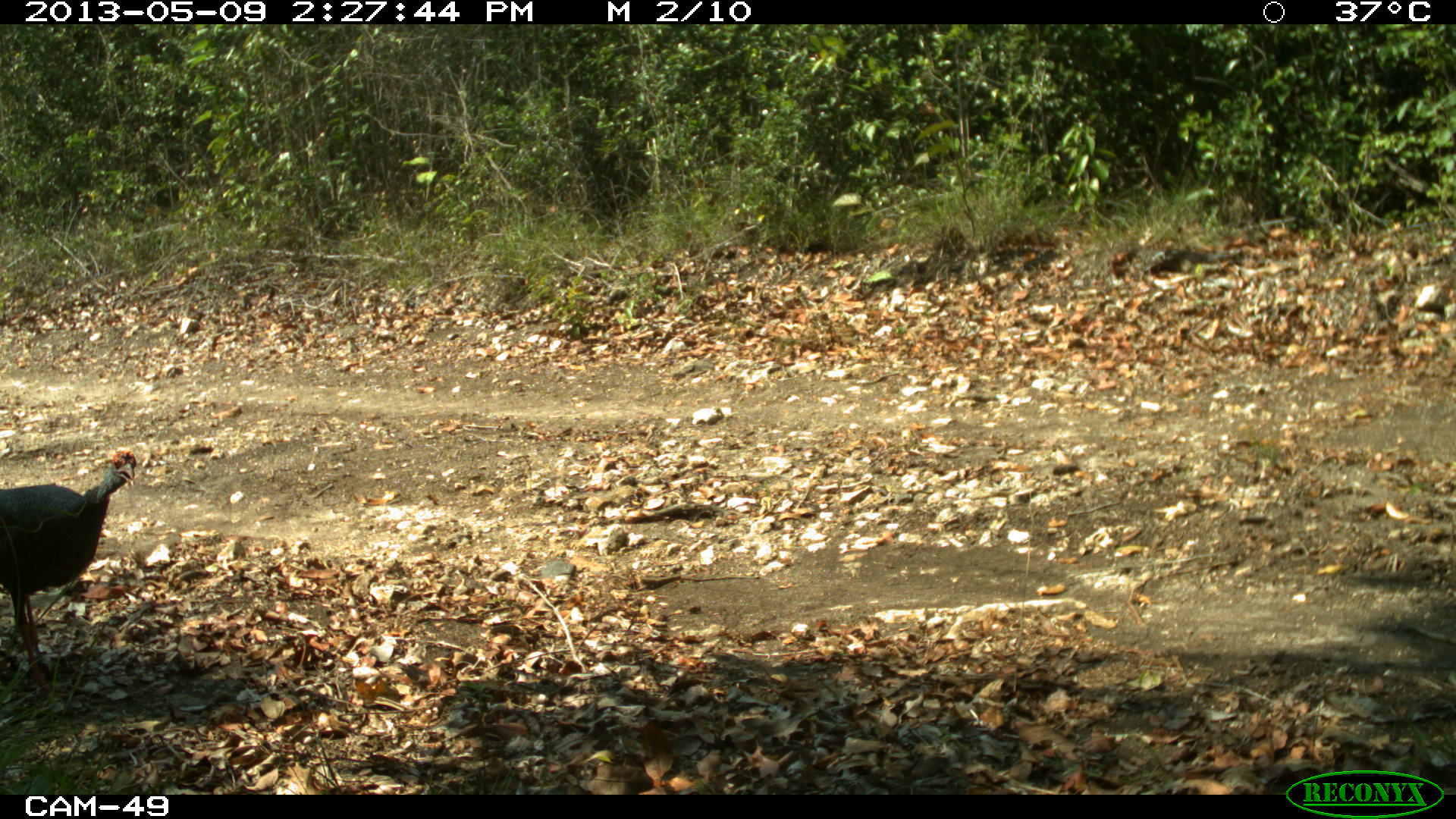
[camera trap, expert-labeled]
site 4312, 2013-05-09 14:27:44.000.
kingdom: Animalia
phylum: Chordata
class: Aves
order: Galliformes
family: Phasianidae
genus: Meleagris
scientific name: Meleagris ocellata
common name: ocellated turkey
Meleagris ocellata (ocellated turkey), count 1, sex male.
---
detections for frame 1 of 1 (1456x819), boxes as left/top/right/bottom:
meleagris ocellata: 0/445/141/699